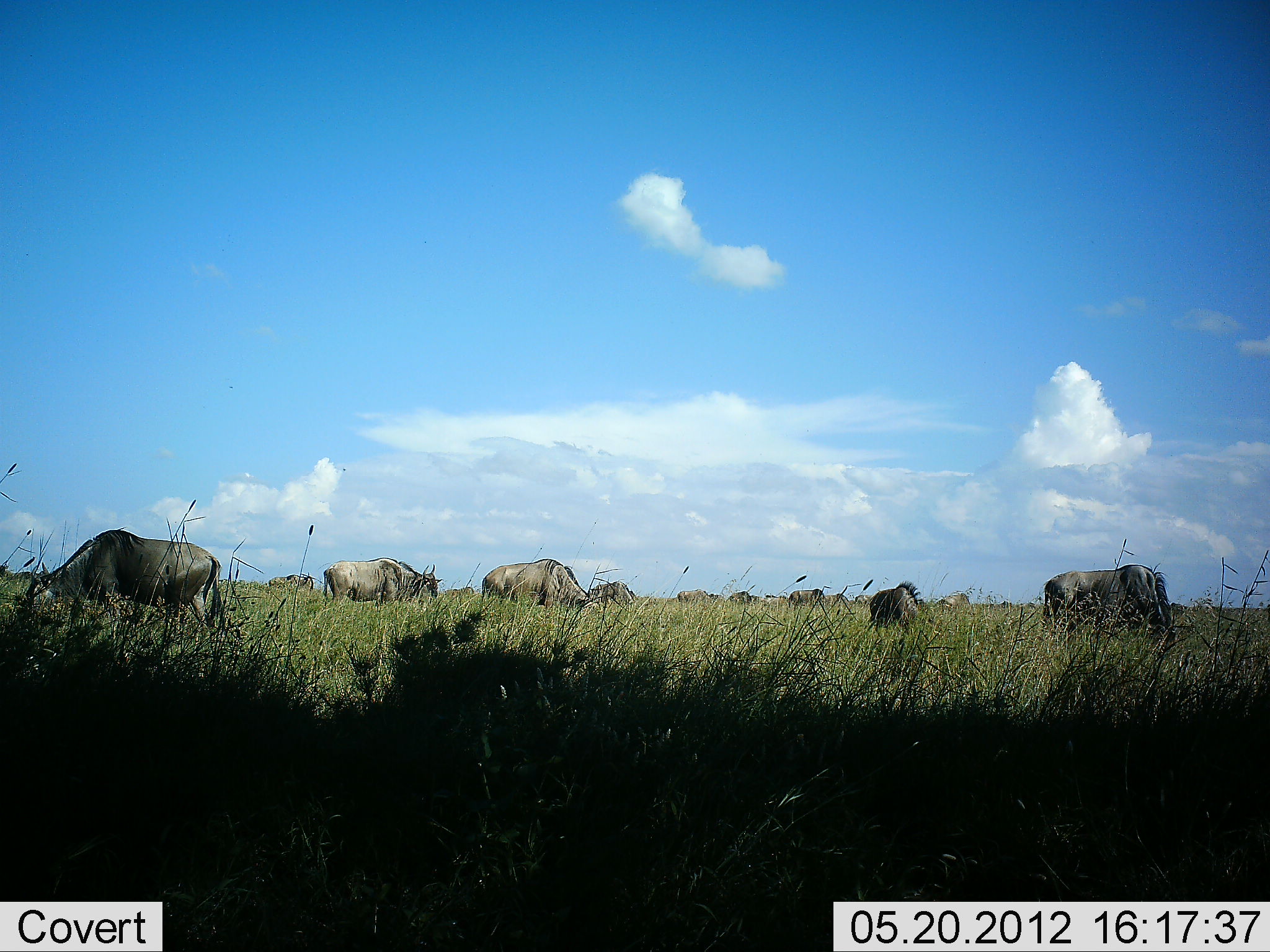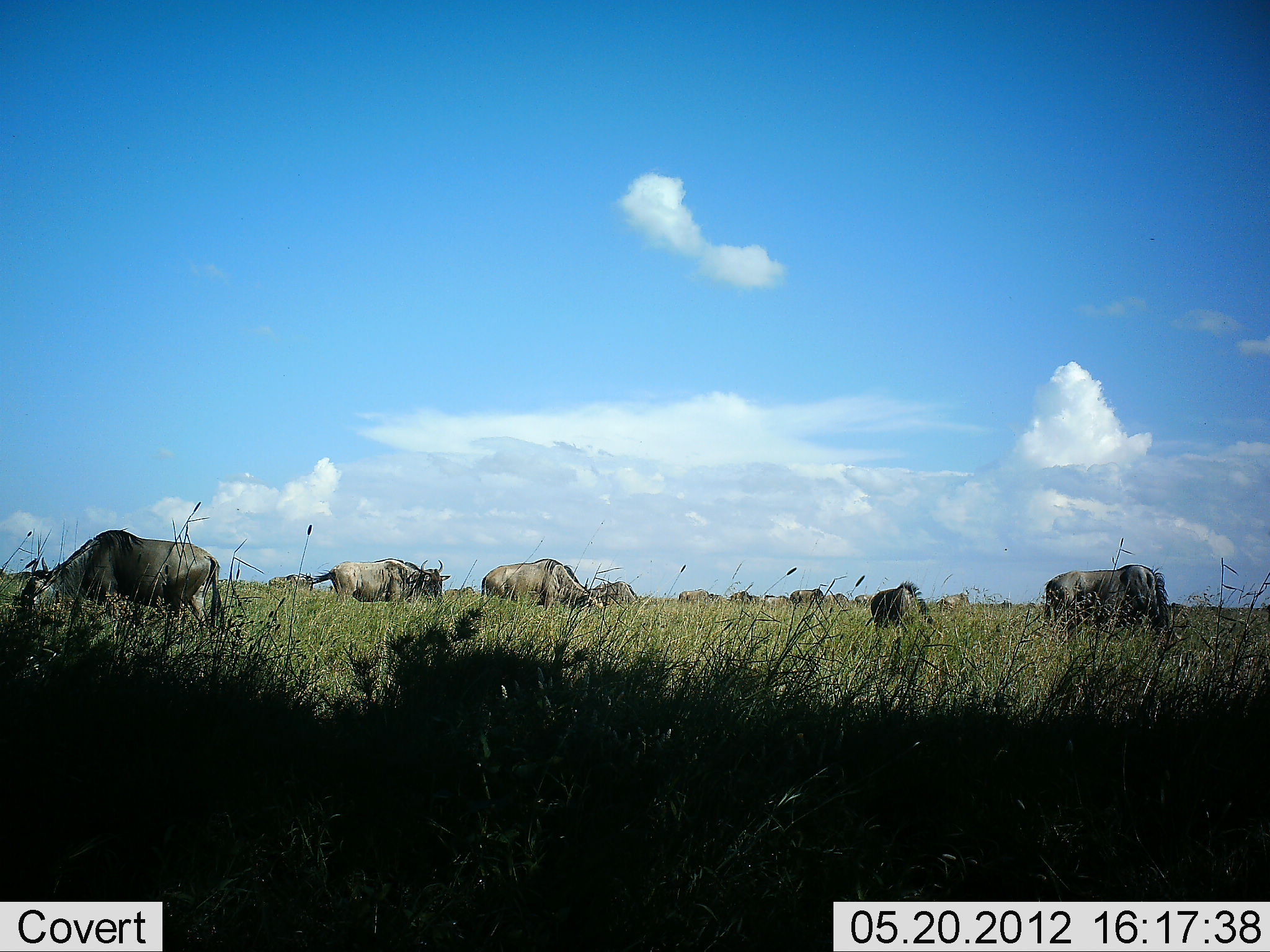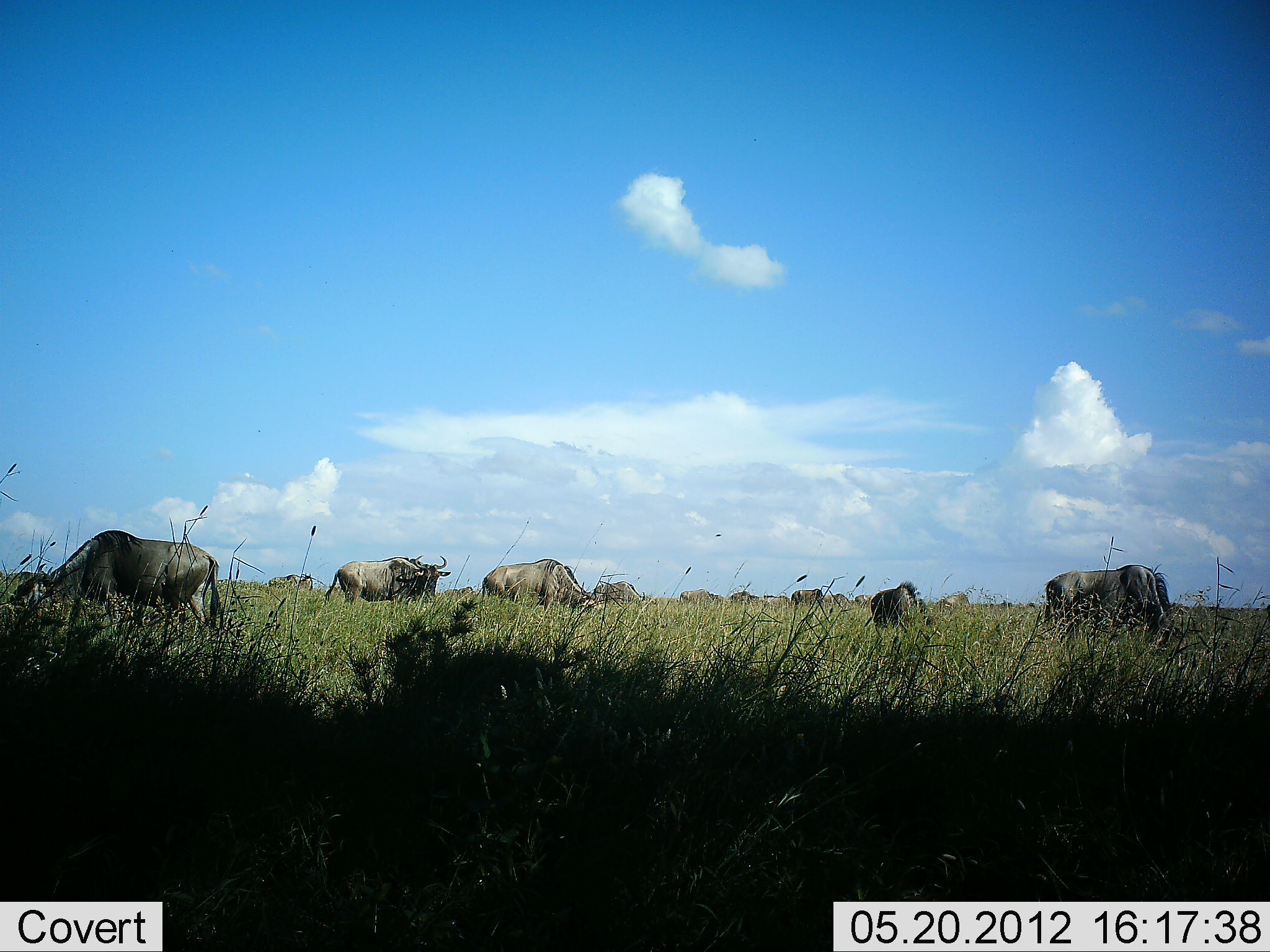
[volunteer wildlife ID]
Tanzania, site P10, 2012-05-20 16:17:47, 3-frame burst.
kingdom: Animalia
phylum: Chordata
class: Mammalia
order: Artiodactyla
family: Bovidae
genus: Connochaetes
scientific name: Connochaetes taurinus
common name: blue wildebeest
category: wildebeest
Wildebeest (blue wildebeest) (Connochaetes taurinus), count 11-50. Behavior (volunteer vote fractions): standing 50%, resting 0%, moving 20%, interacting 0%. Young present (vote fraction): 0%. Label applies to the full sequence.